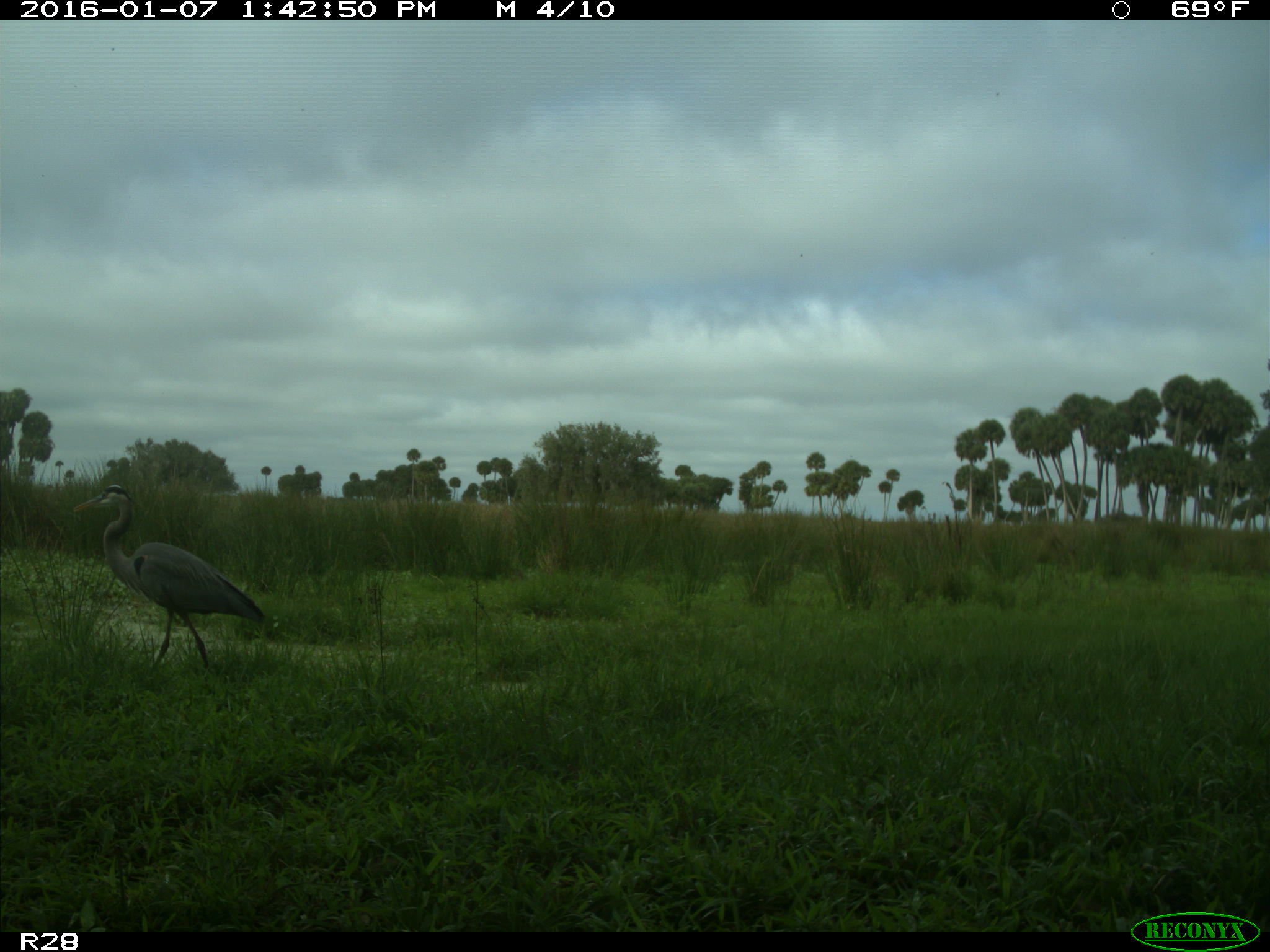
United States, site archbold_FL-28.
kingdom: Animalia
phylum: Chordata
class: Aves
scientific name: Aves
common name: birds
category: unidentified bird